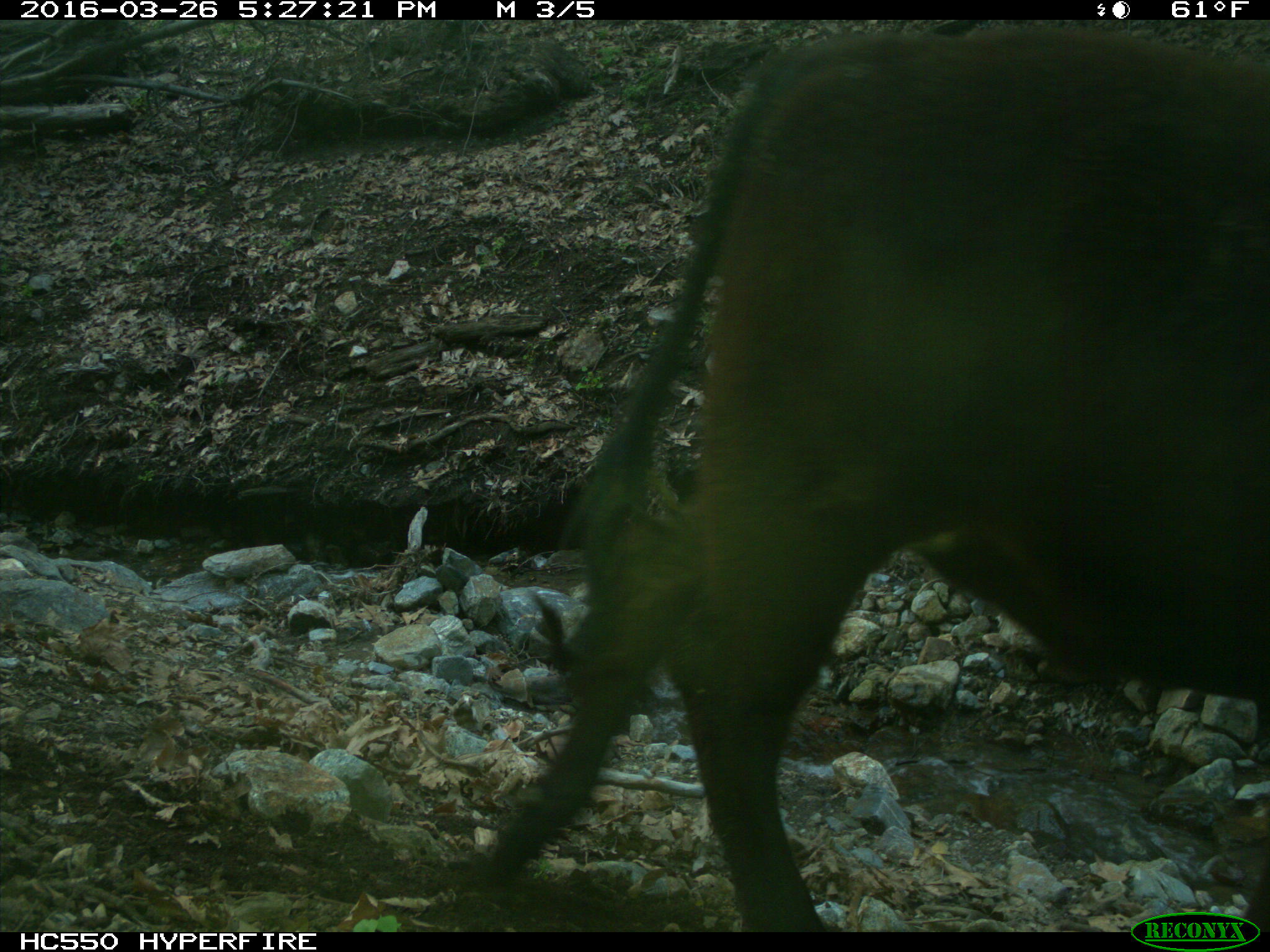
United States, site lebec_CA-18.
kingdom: Animalia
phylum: Chordata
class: Mammalia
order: Artiodactyla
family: Bovidae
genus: Bos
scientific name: Bos taurus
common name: domestic cow